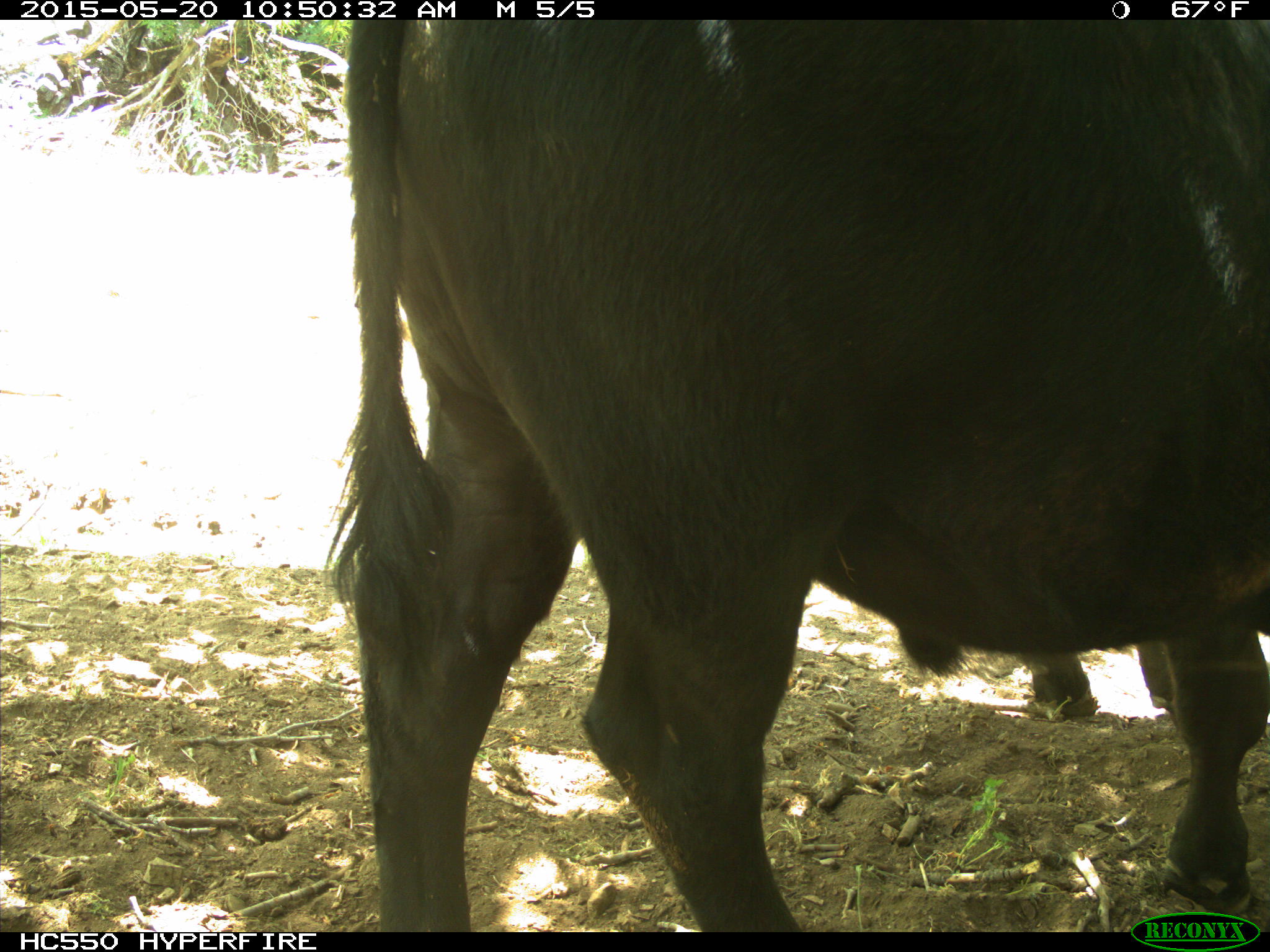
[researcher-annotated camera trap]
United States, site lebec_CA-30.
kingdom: Animalia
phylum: Chordata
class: Mammalia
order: Artiodactyla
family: Bovidae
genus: Bos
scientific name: Bos taurus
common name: domestic cow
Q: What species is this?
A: Bos taurus (domestic cow).